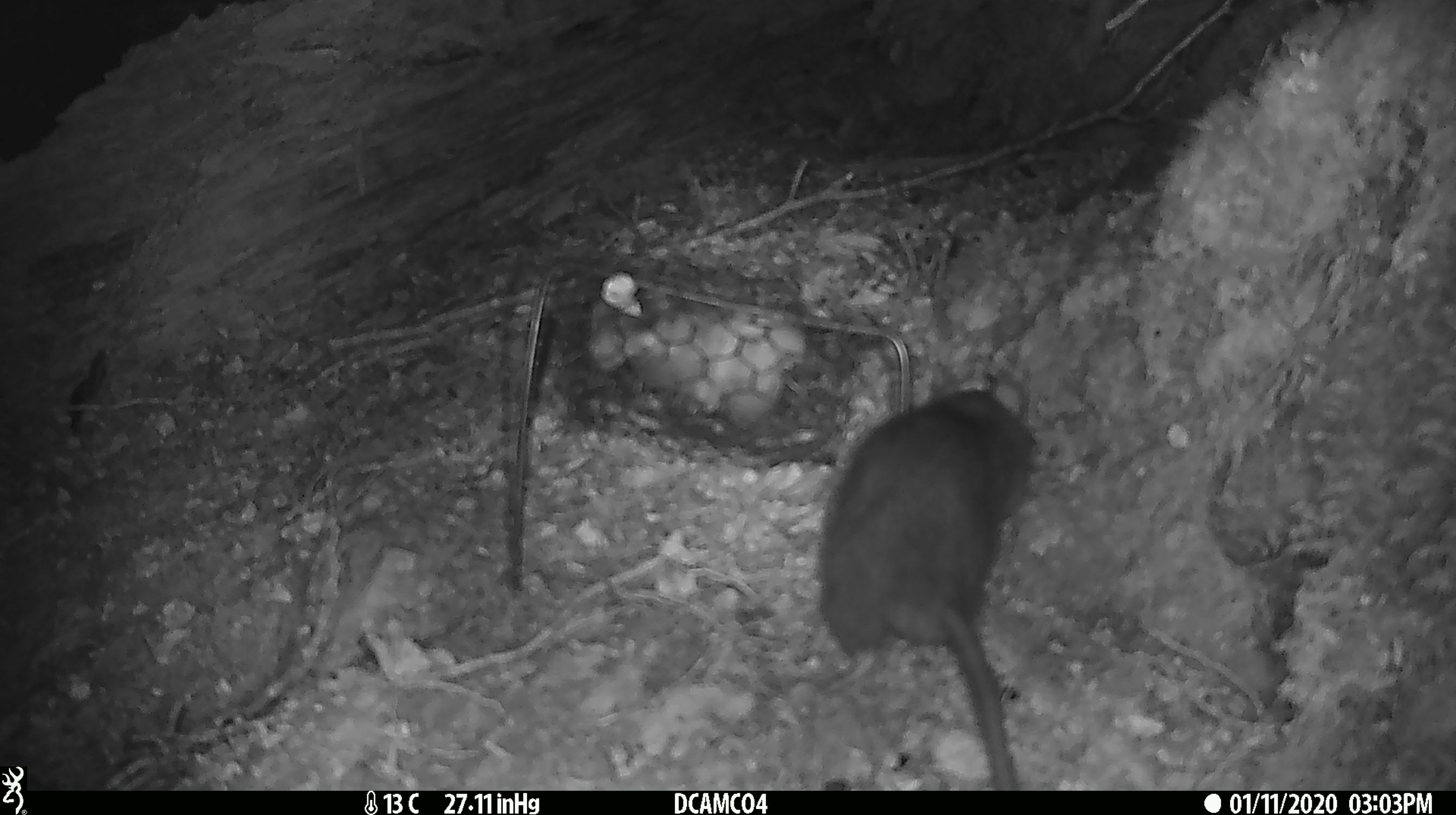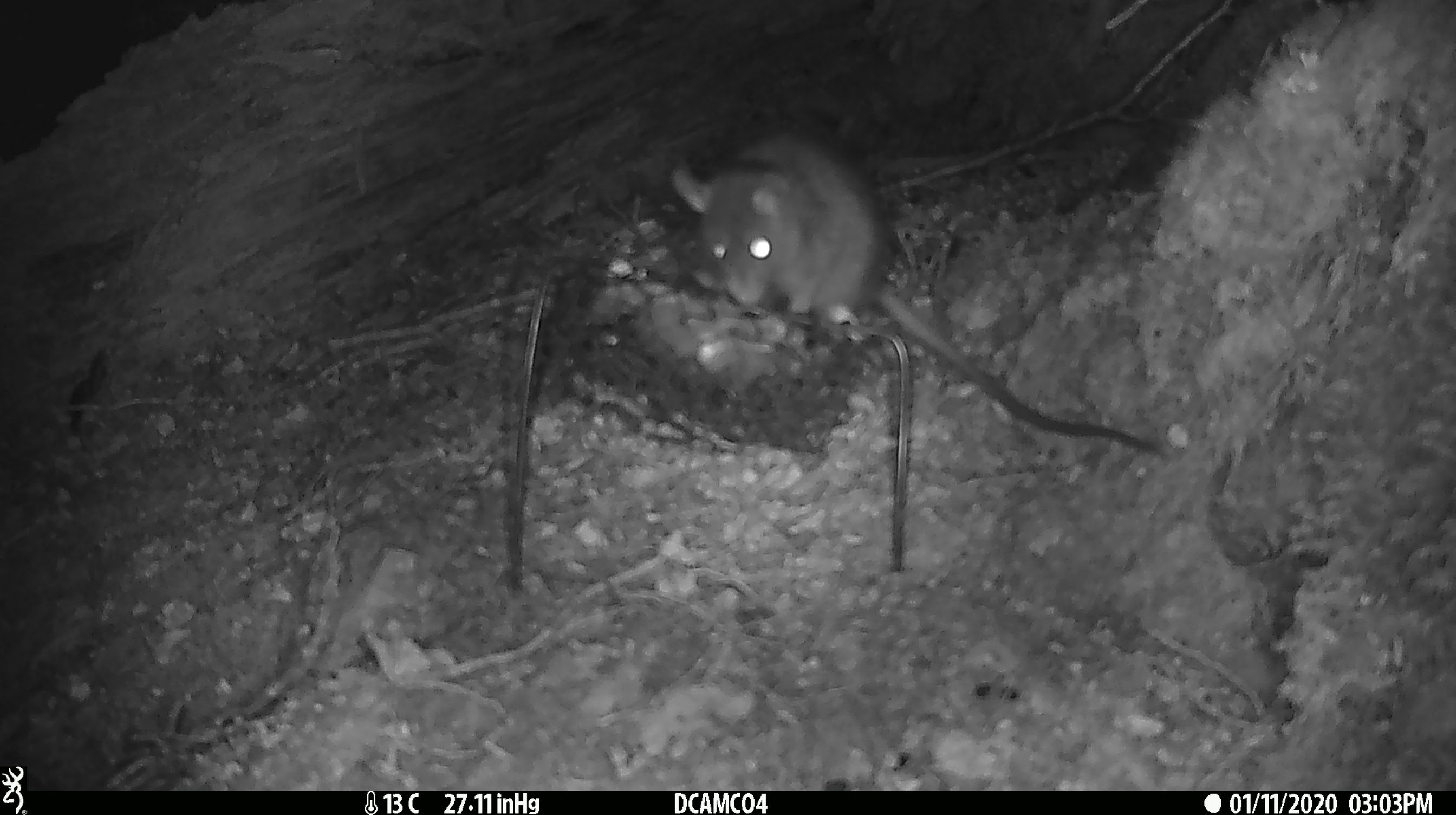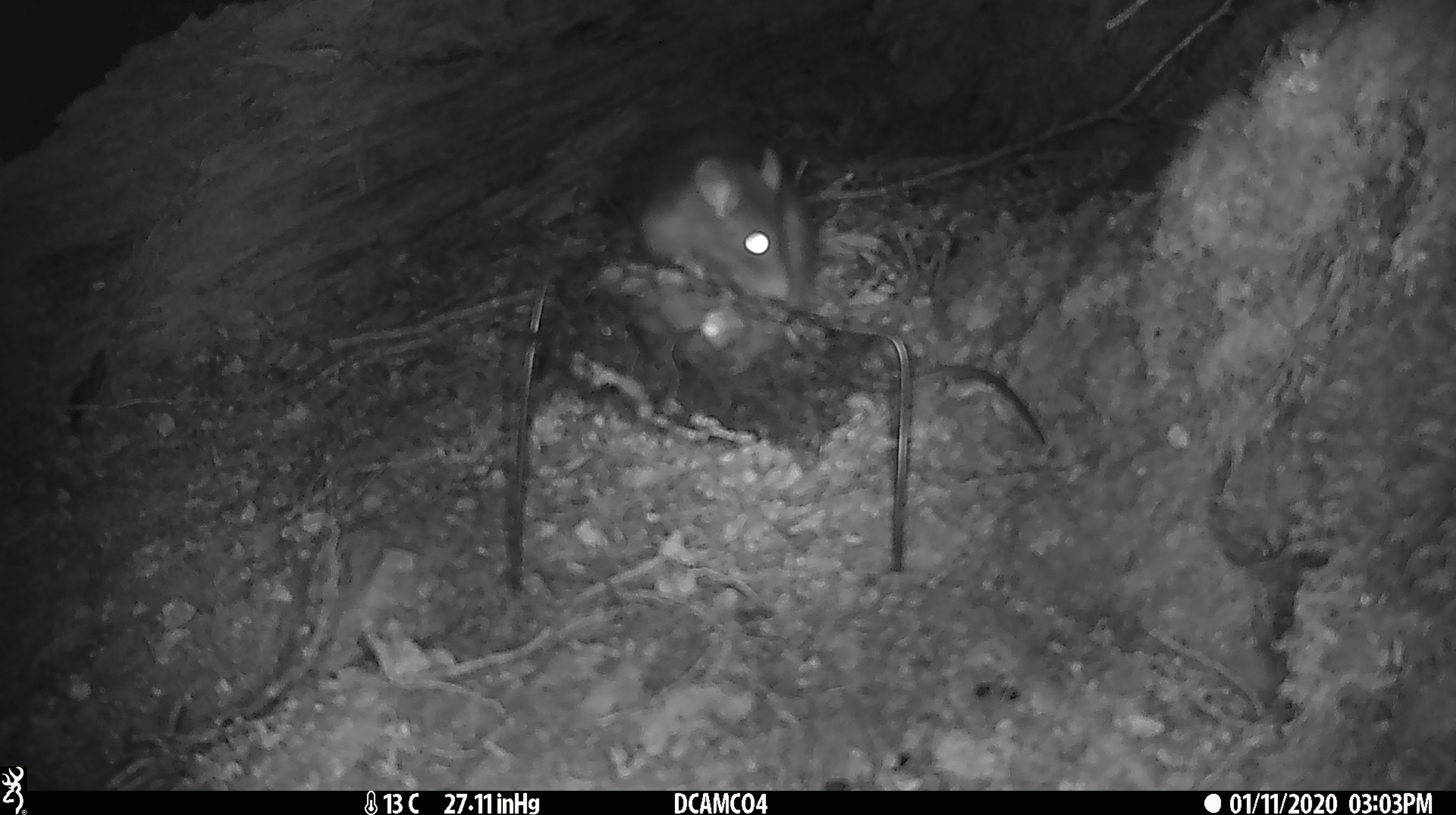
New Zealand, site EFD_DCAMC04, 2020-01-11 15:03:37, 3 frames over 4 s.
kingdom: Animalia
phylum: Chordata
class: Mammalia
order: Rodentia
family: Muridae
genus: Rattus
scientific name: Rattus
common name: rat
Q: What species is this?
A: Rat (Rattus).